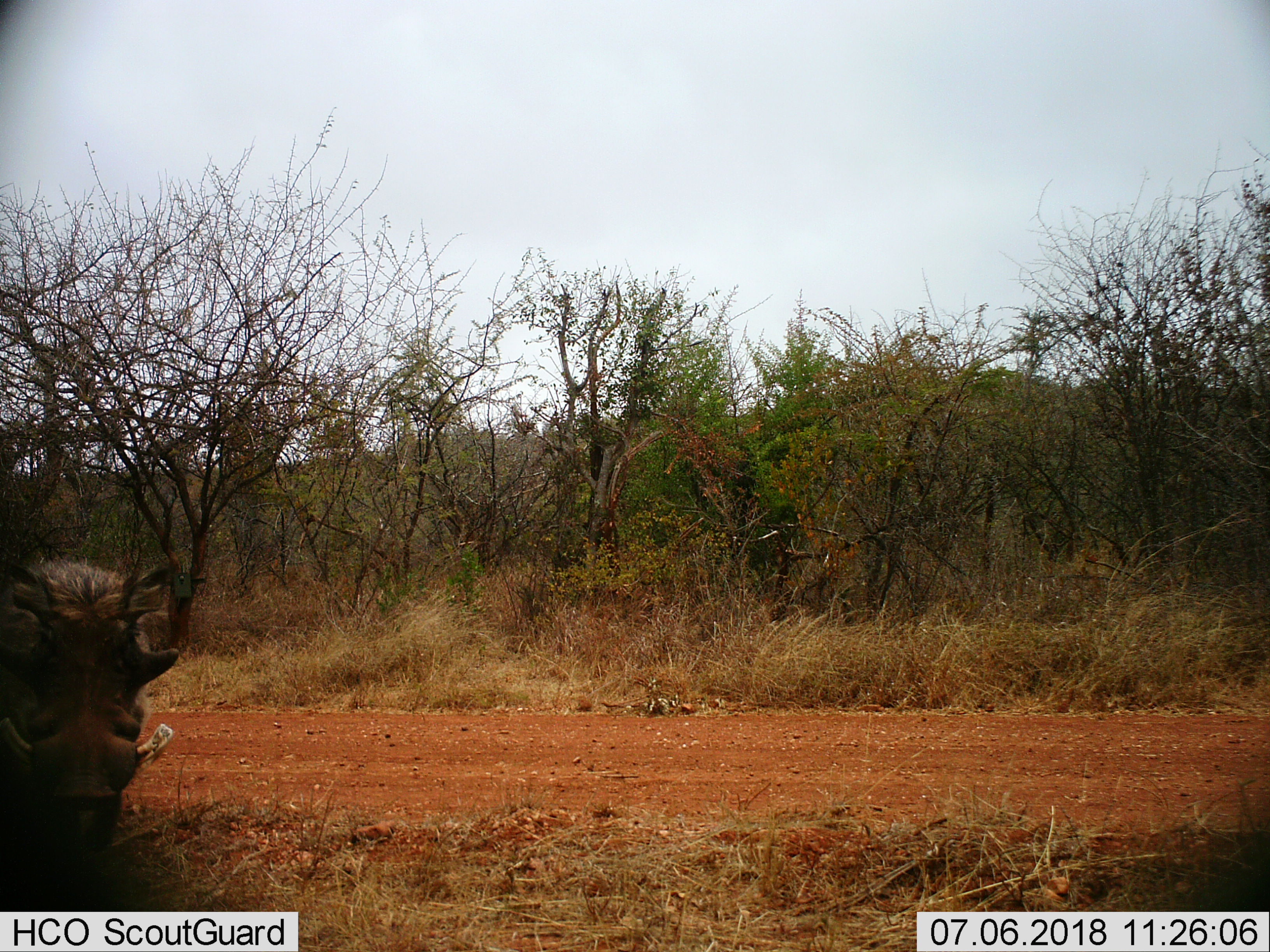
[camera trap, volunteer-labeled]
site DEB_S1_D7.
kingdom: Animalia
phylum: Chordata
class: Mammalia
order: Artiodactyla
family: Suidae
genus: Phacochoerus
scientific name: Phacochoerus africanus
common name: warthog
Warthog (Phacochoerus africanus), count 1. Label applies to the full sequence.